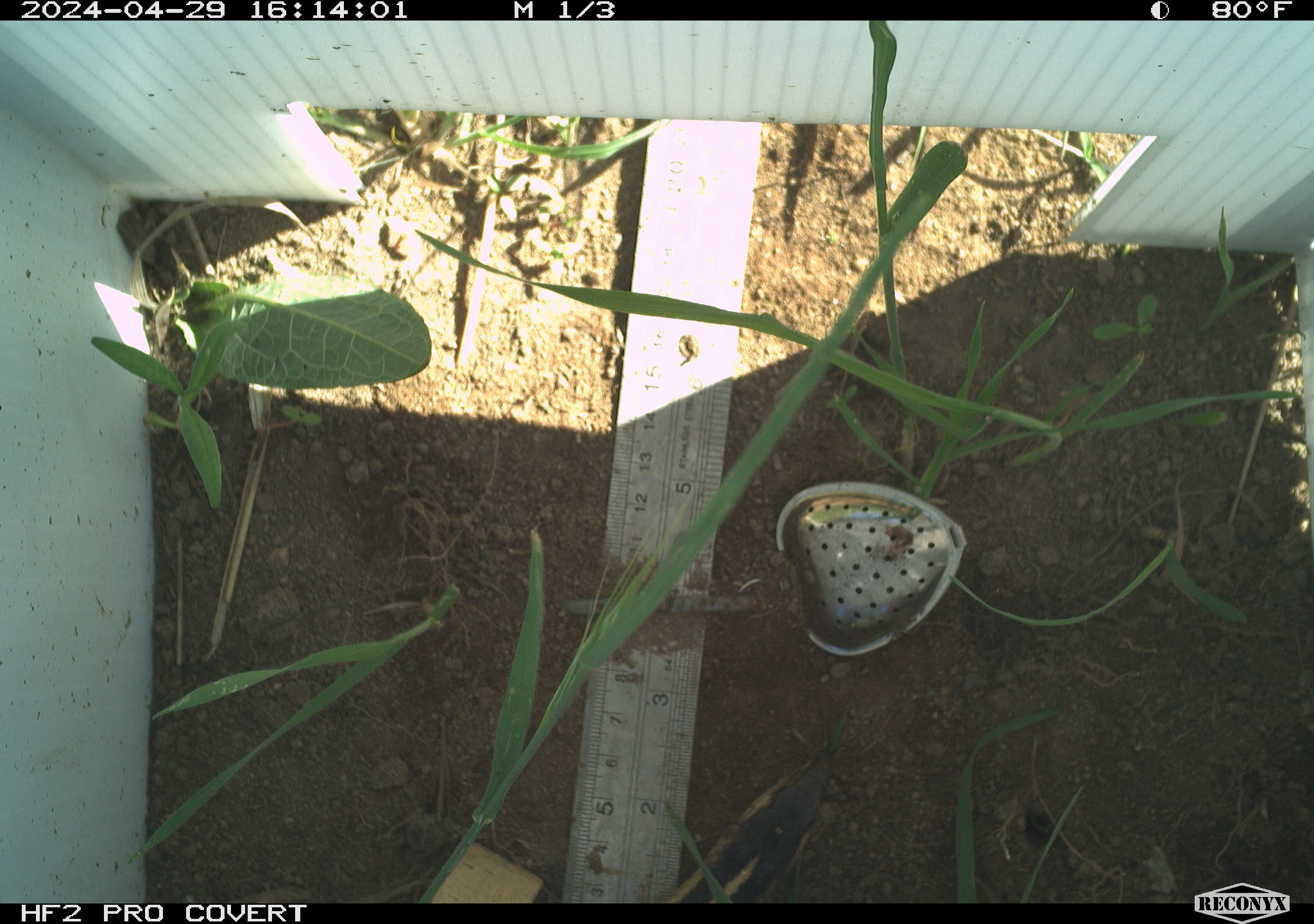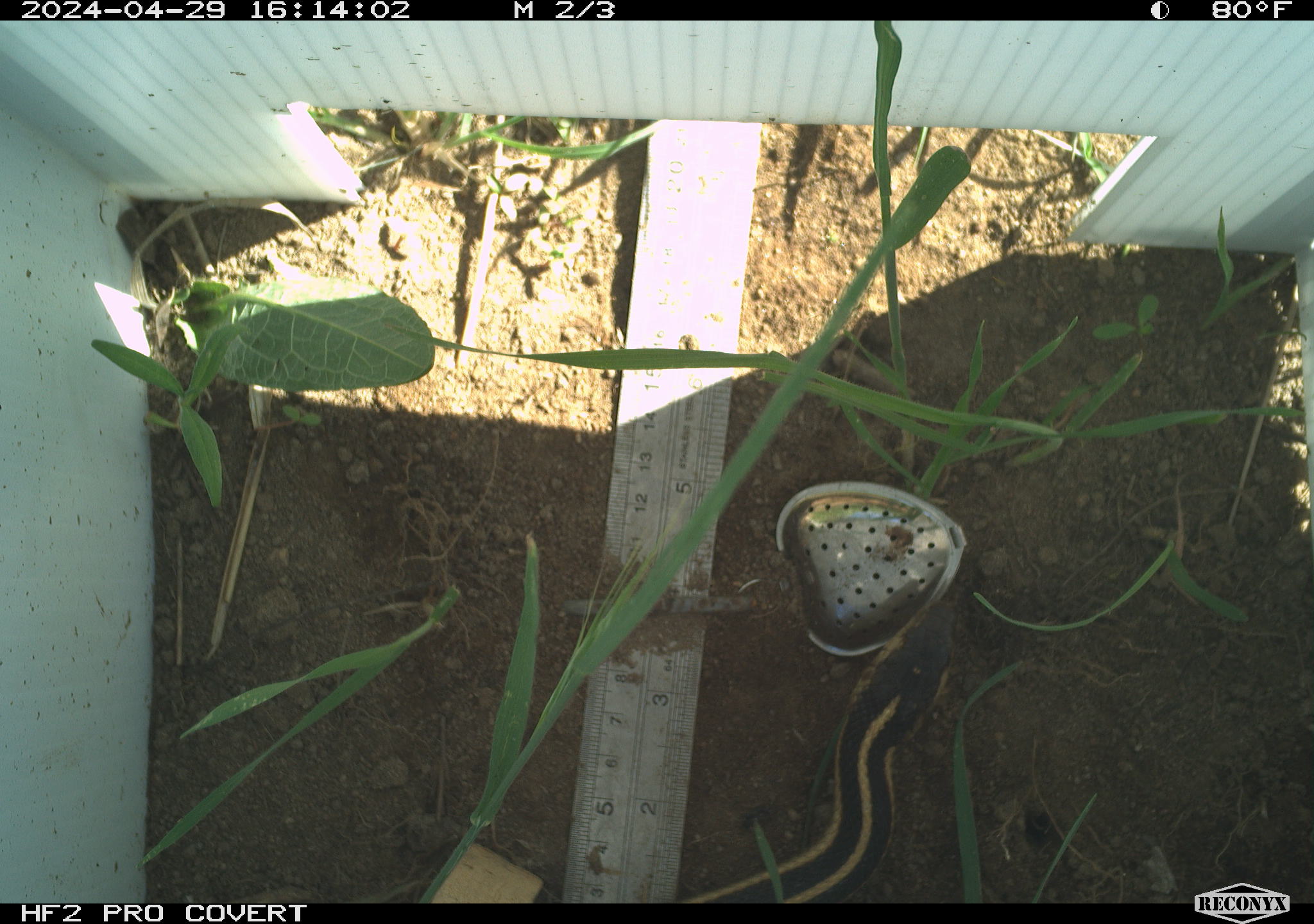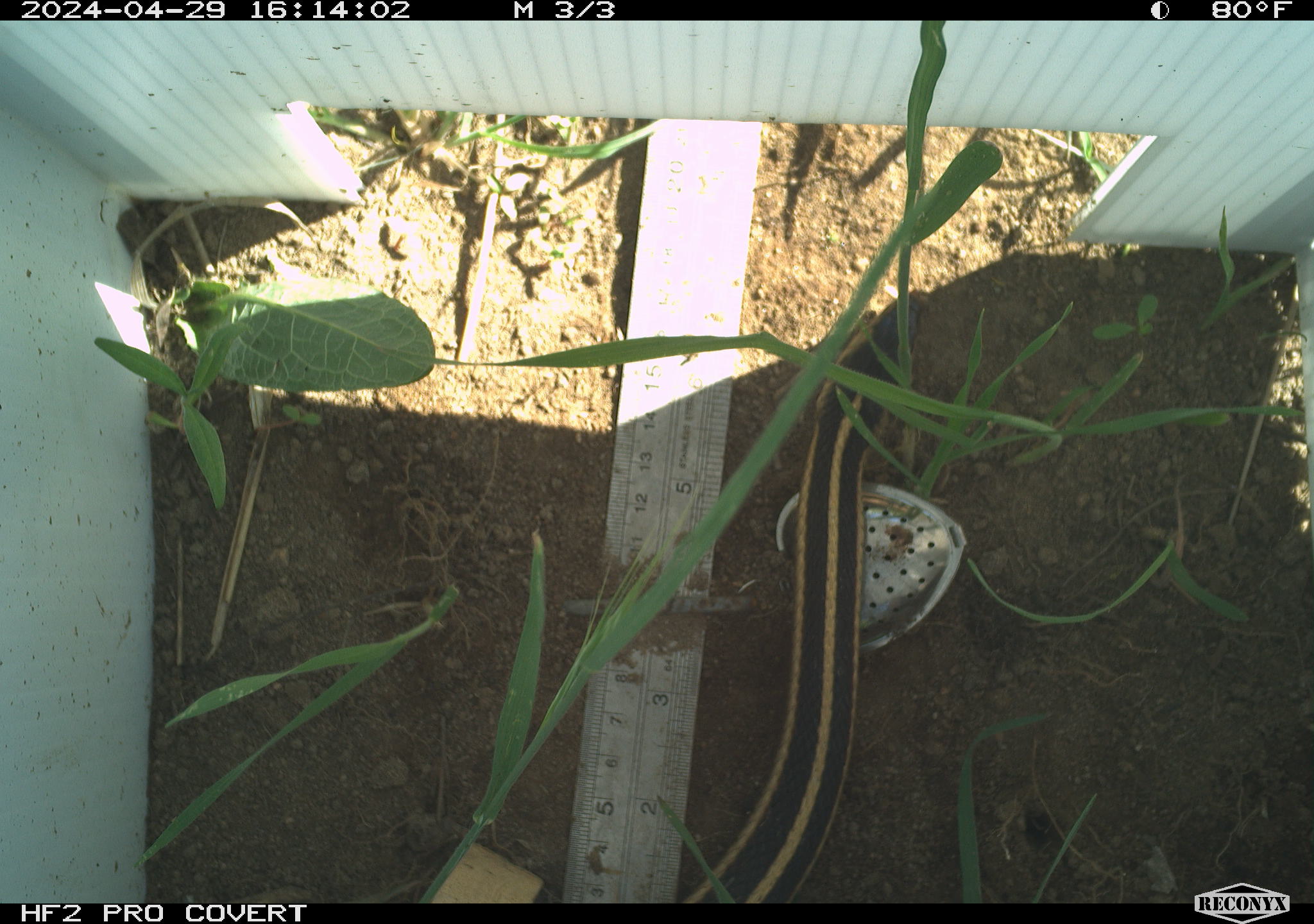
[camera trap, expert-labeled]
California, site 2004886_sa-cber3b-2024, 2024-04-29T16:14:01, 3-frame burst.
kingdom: Animalia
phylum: Chordata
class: Reptilia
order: Squamata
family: Colubridae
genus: Thamnophis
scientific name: Thamnophis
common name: american gartersnakes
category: thamnophis species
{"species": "thamnophis species (american gartersnakes) (Thamnophis)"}